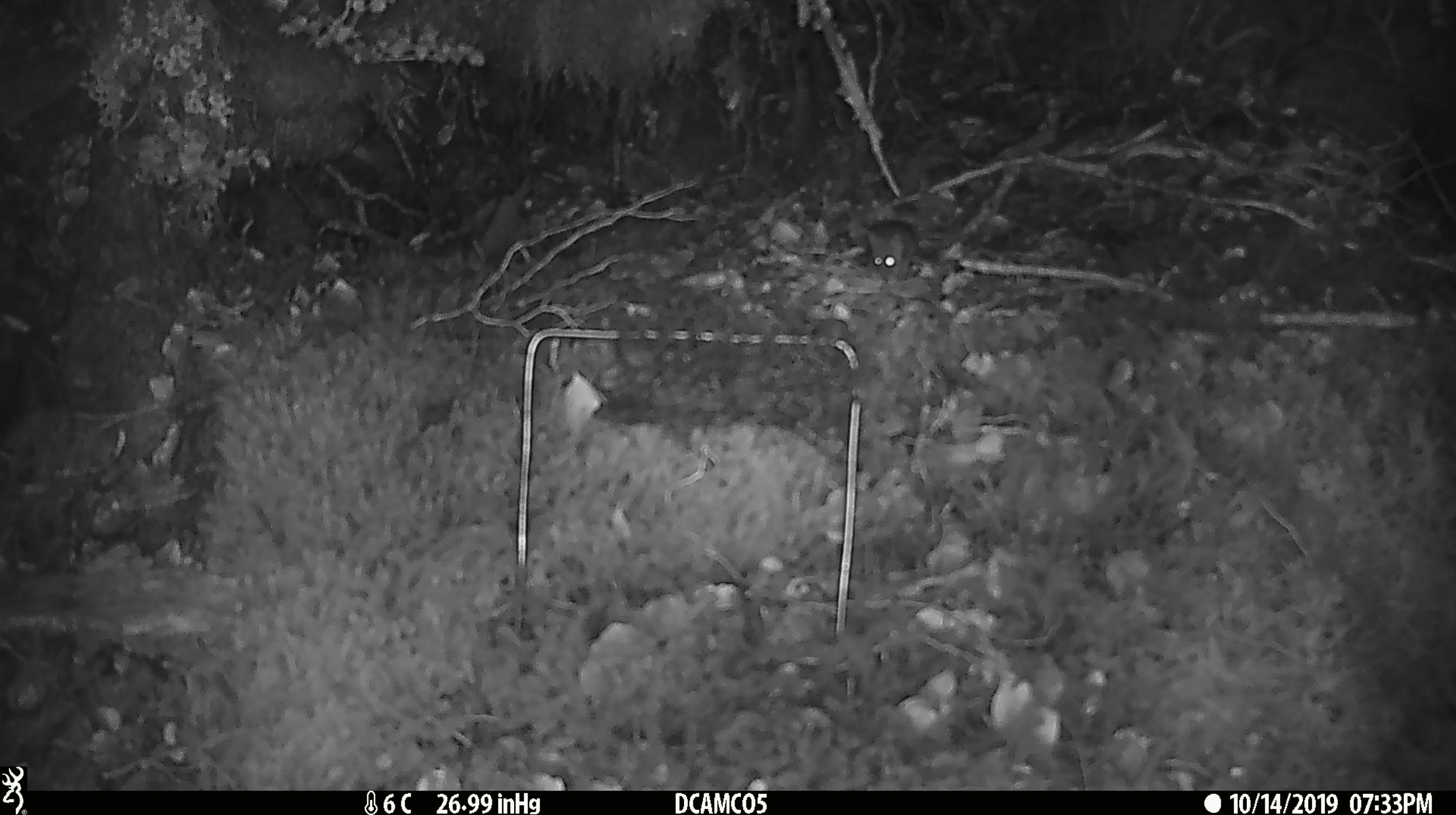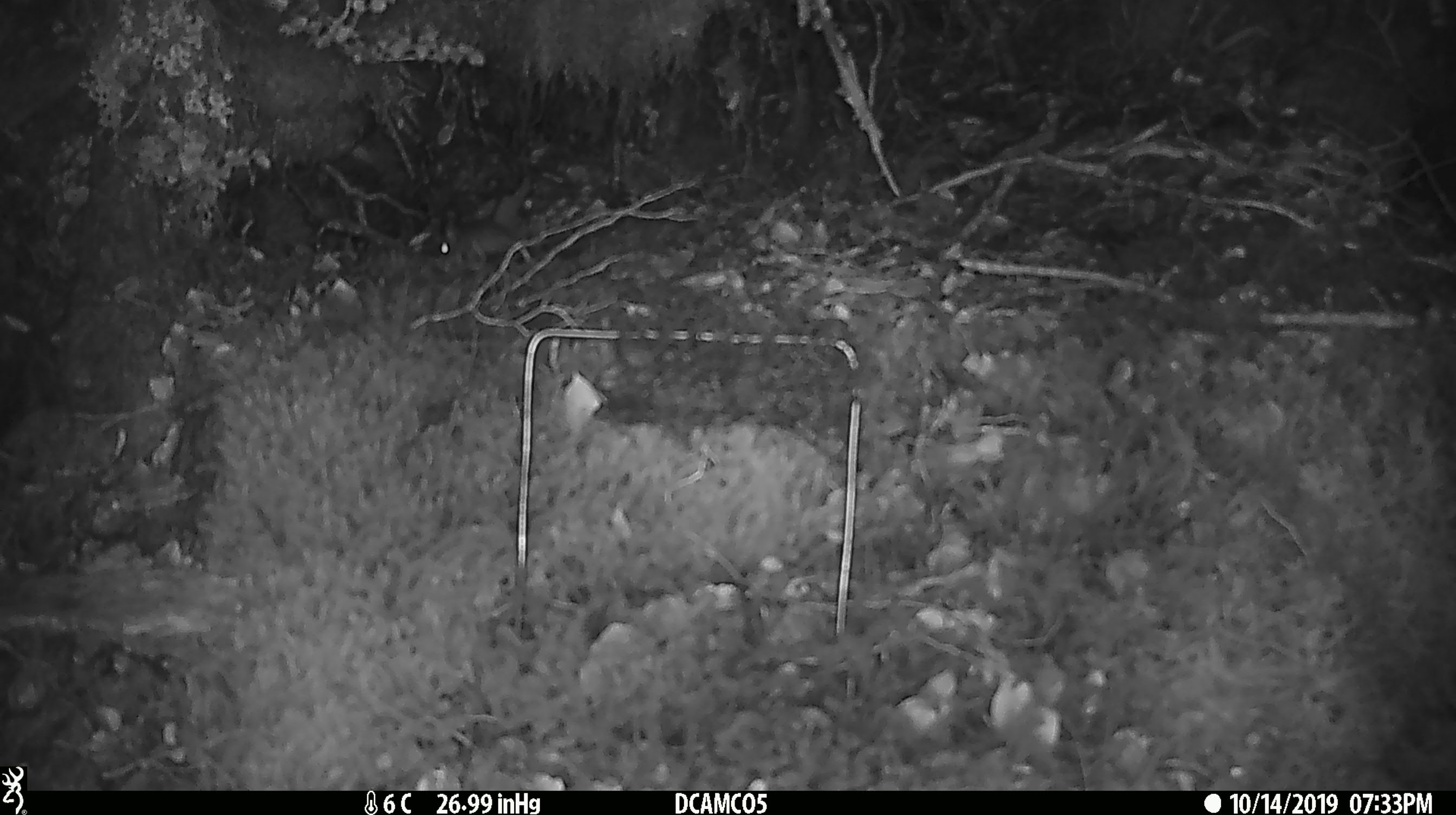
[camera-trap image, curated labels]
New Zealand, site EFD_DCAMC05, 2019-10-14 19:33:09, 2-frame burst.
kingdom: Animalia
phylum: Chordata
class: Mammalia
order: Rodentia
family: Muridae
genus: Mus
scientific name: Mus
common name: mouse